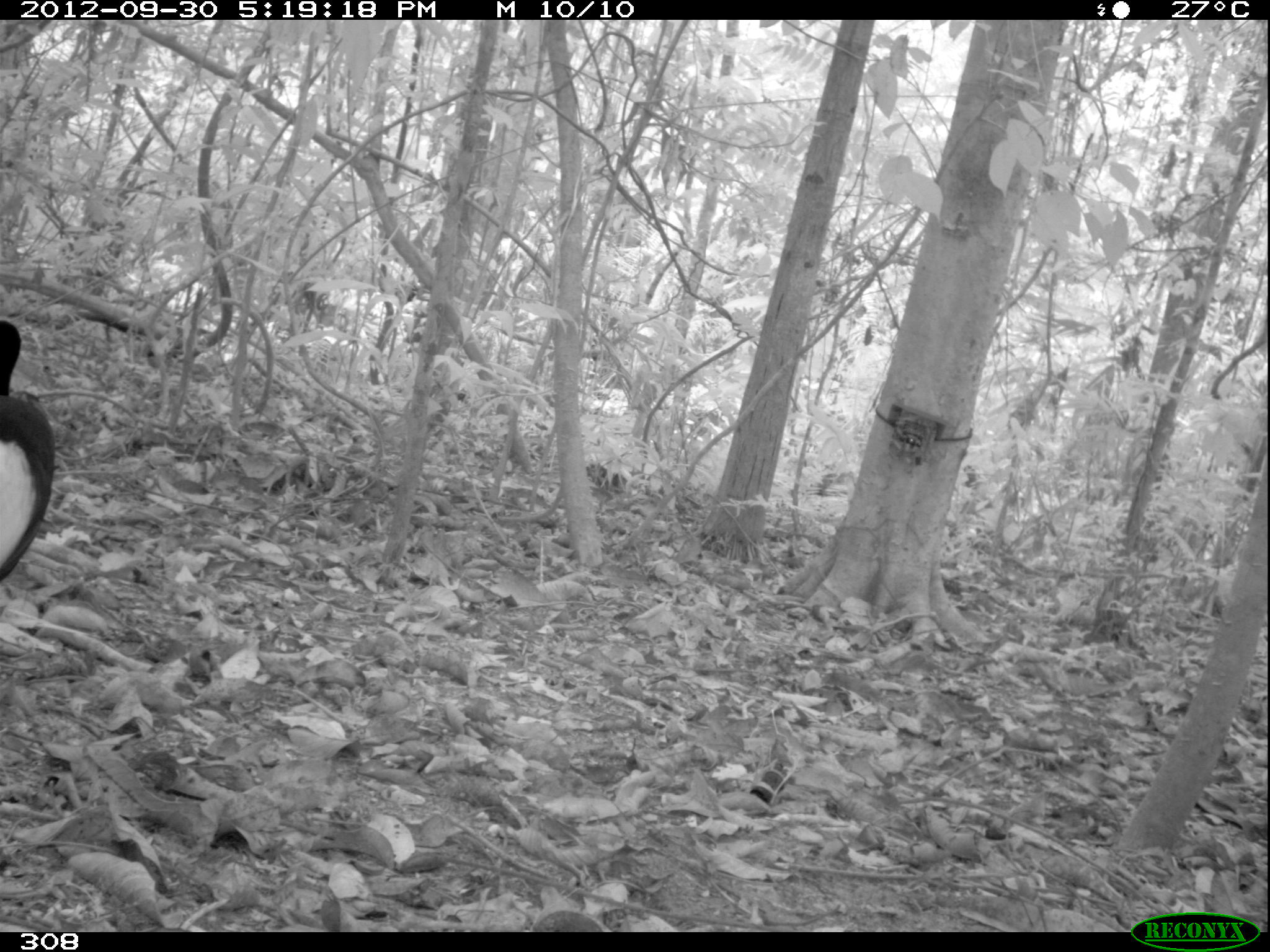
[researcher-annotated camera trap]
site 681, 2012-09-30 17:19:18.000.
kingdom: Animalia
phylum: Chordata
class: Aves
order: Gruiformes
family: Psophiidae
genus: Psophia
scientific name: Psophia leucoptera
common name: pale-winged trumpeter